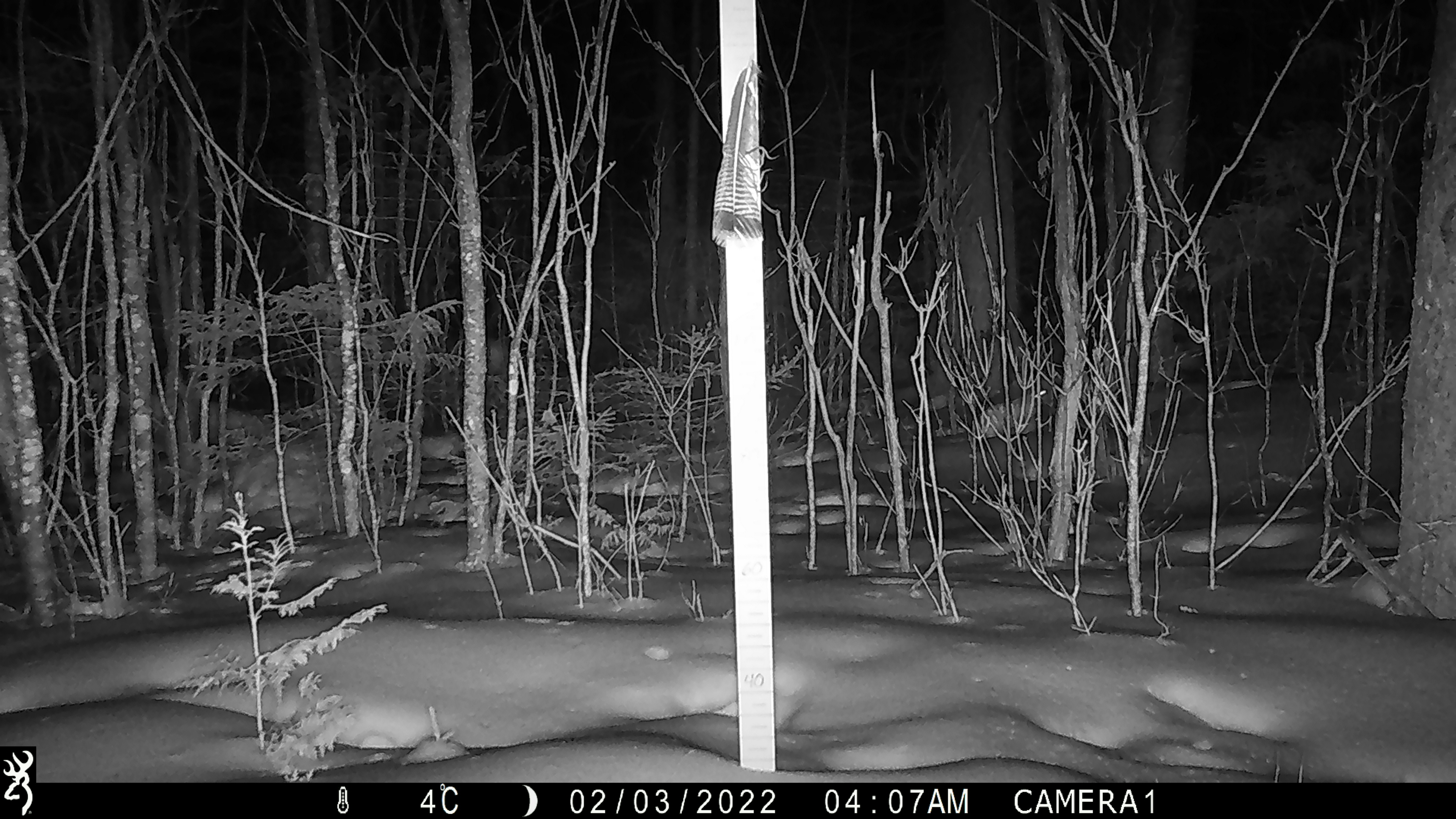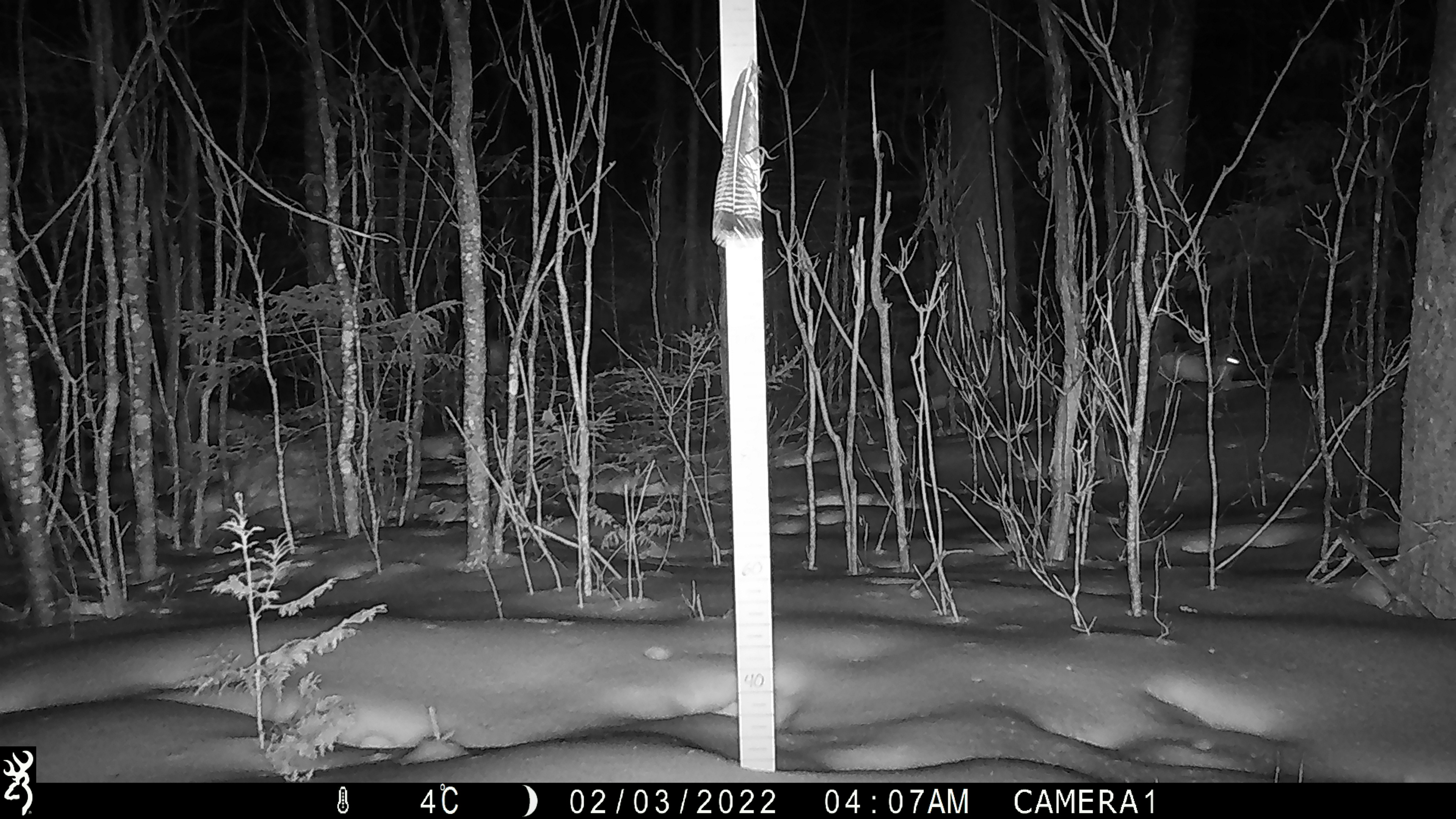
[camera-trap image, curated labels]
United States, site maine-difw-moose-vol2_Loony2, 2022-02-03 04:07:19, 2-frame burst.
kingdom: Animalia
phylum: Chordata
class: Mammalia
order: Lagomorpha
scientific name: Lagomorpha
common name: rabbit or hare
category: rabbit or hare sp.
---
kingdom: Animalia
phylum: Chordata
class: Mammalia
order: Lagomorpha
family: Leporidae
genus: Lepus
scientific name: Lepus americanus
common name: snowshoe hare